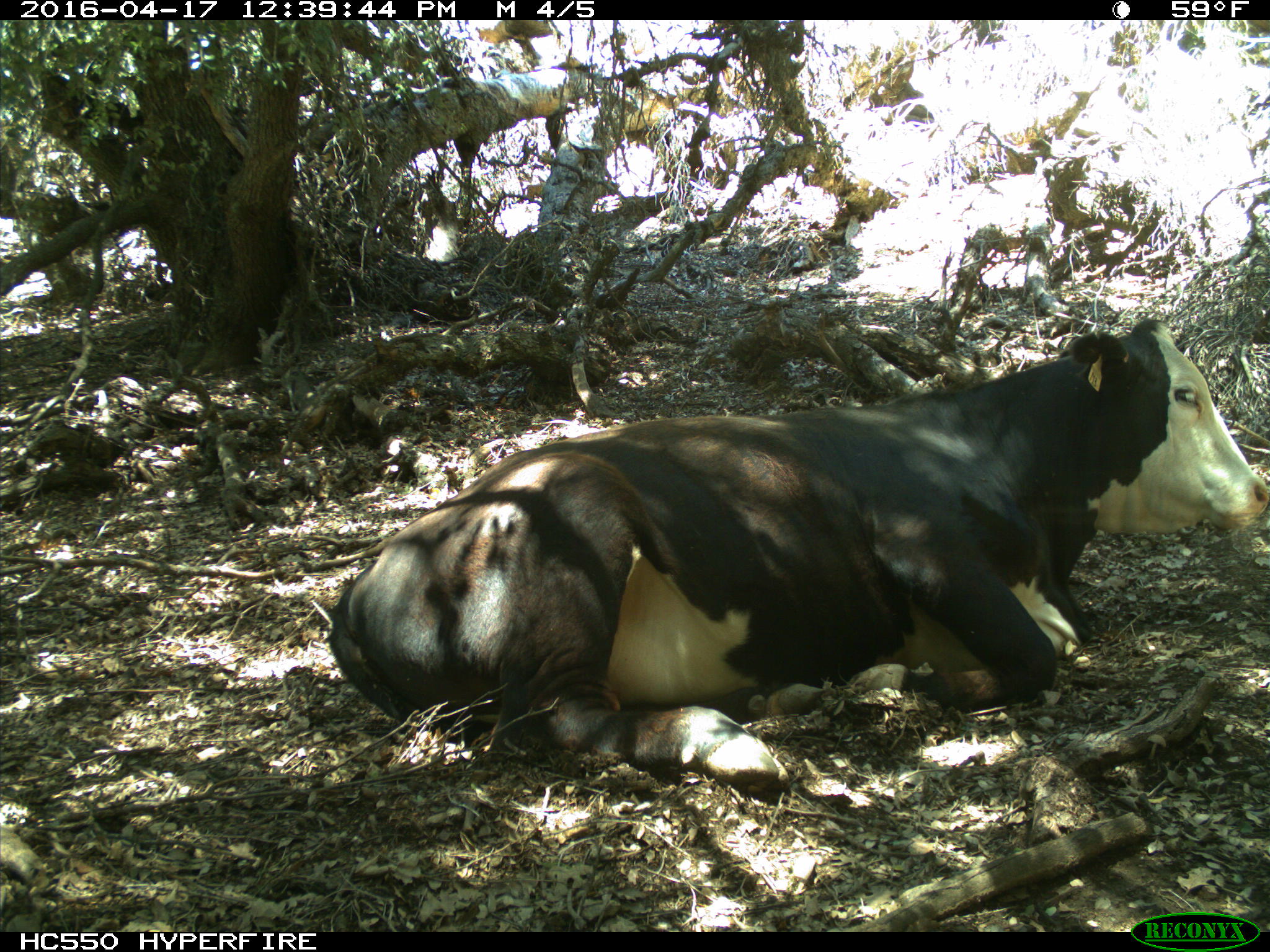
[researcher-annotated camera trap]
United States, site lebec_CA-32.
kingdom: Animalia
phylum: Chordata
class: Mammalia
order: Artiodactyla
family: Bovidae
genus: Bos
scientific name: Bos taurus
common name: domestic cow